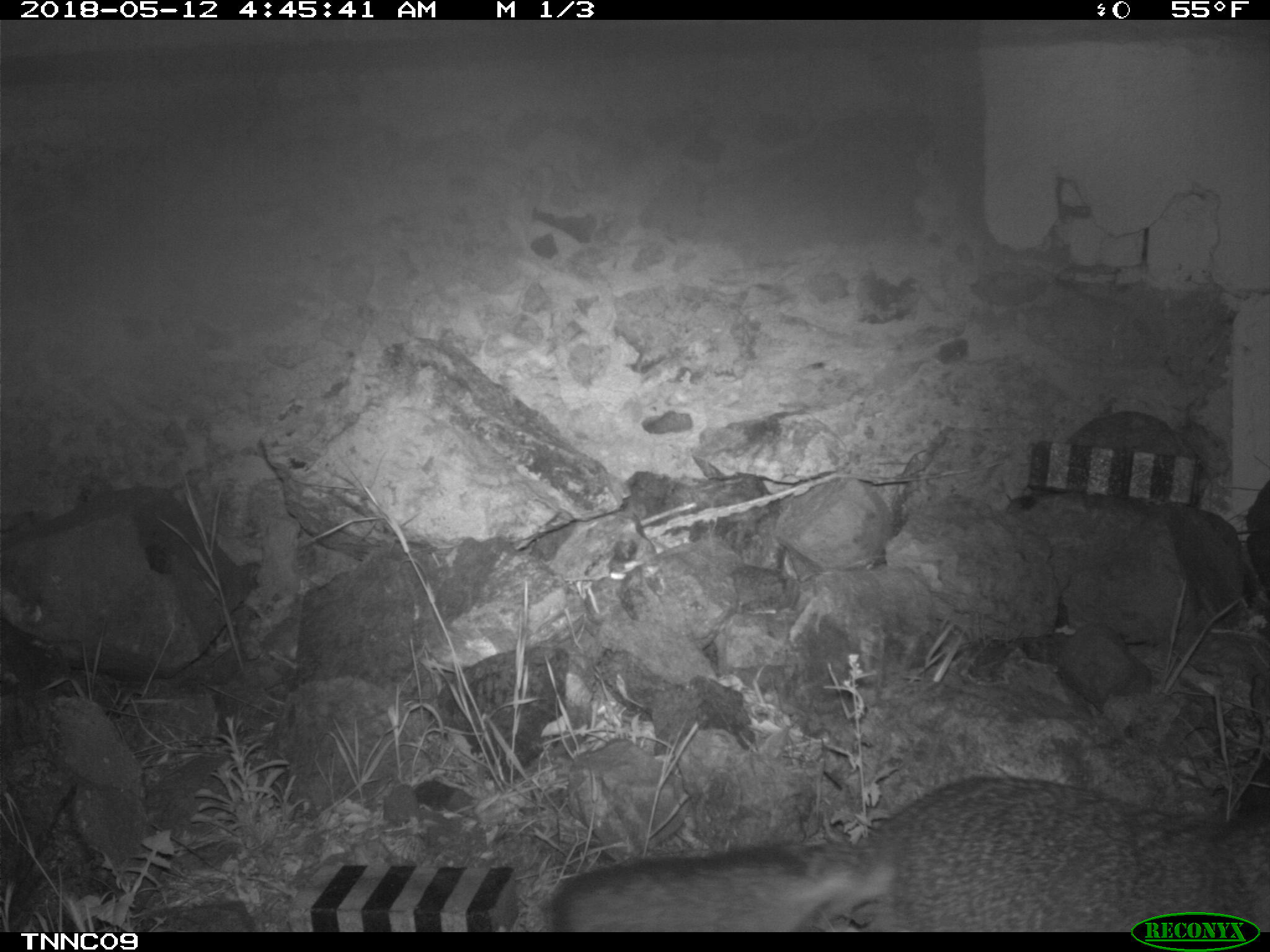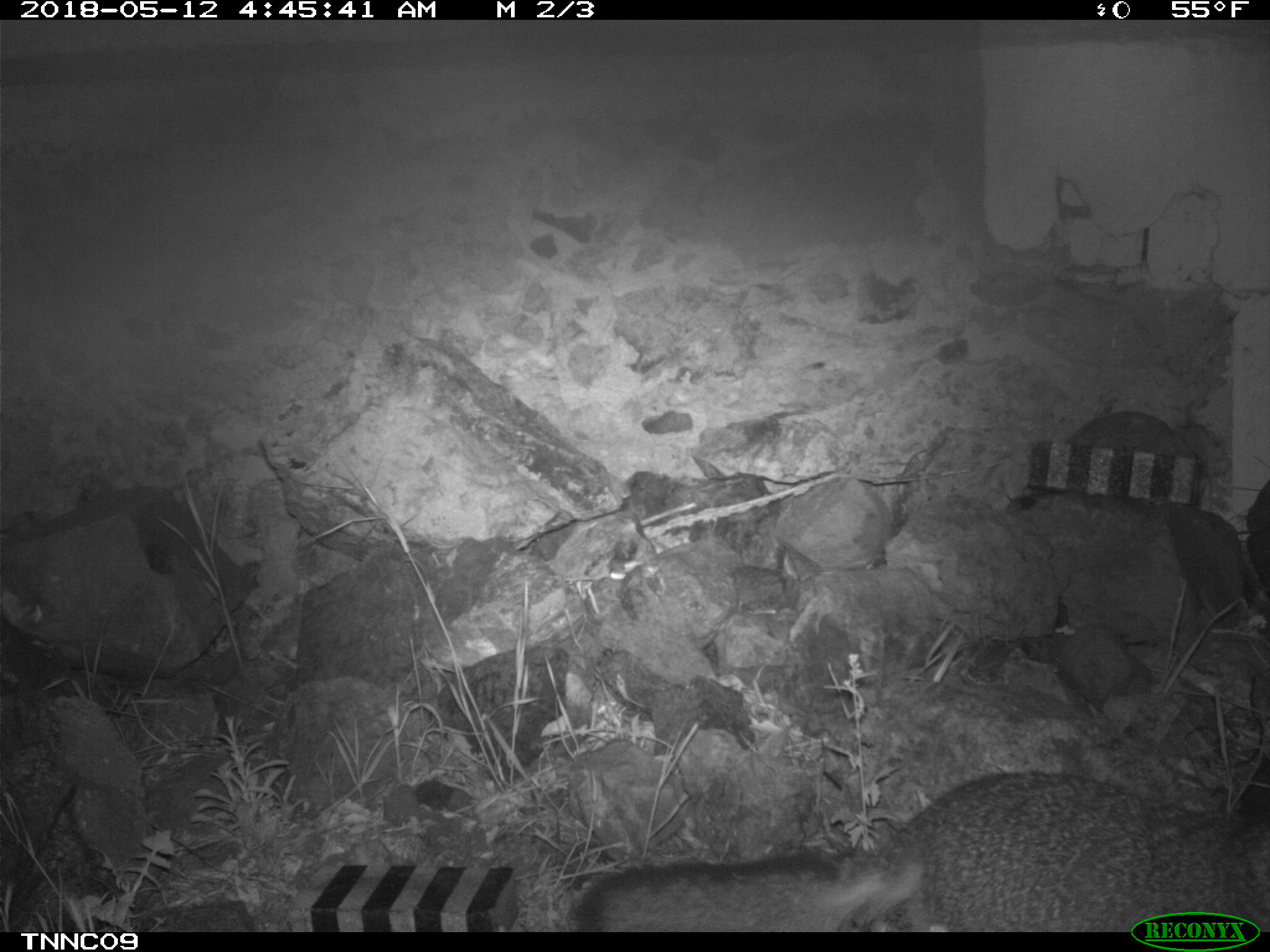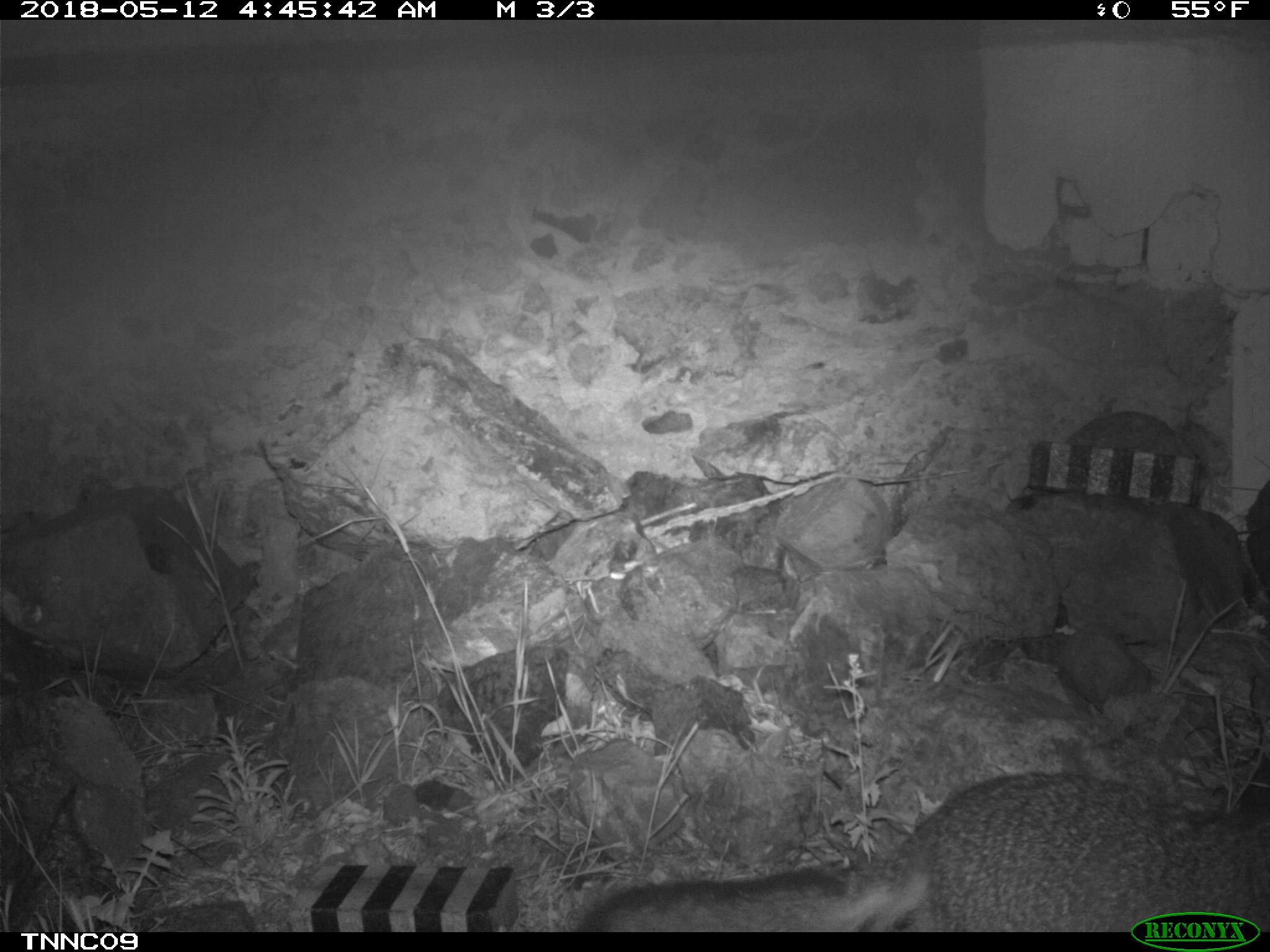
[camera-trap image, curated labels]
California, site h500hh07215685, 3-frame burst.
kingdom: Animalia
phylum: Chordata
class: Mammalia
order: Carnivora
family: Canidae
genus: Urocyon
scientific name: Urocyon littoralis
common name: island fox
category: fox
Fox (island fox) (Urocyon littoralis).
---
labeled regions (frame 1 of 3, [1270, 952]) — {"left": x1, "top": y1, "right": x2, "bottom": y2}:
fox: {"left": 551, "top": 777, "right": 1269, "bottom": 930}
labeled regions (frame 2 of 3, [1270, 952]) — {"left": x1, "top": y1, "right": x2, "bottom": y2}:
fox: {"left": 577, "top": 769, "right": 1269, "bottom": 930}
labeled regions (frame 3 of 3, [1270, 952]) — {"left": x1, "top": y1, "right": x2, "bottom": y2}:
fox: {"left": 574, "top": 770, "right": 1269, "bottom": 930}